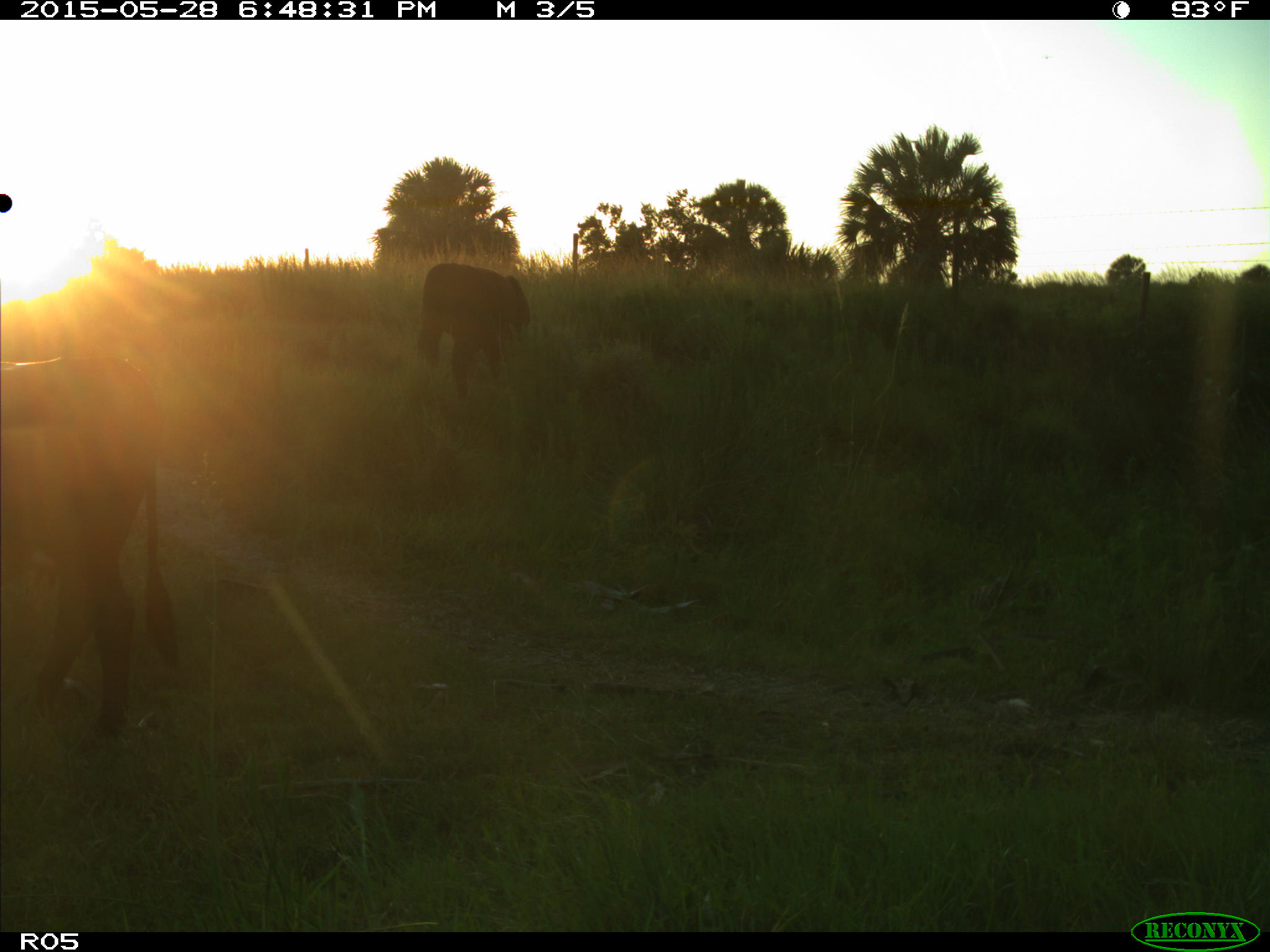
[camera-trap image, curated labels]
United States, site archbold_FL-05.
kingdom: Animalia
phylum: Chordata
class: Mammalia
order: Artiodactyla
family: Bovidae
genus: Bos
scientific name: Bos taurus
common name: domestic cow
Bos taurus (domestic cow).